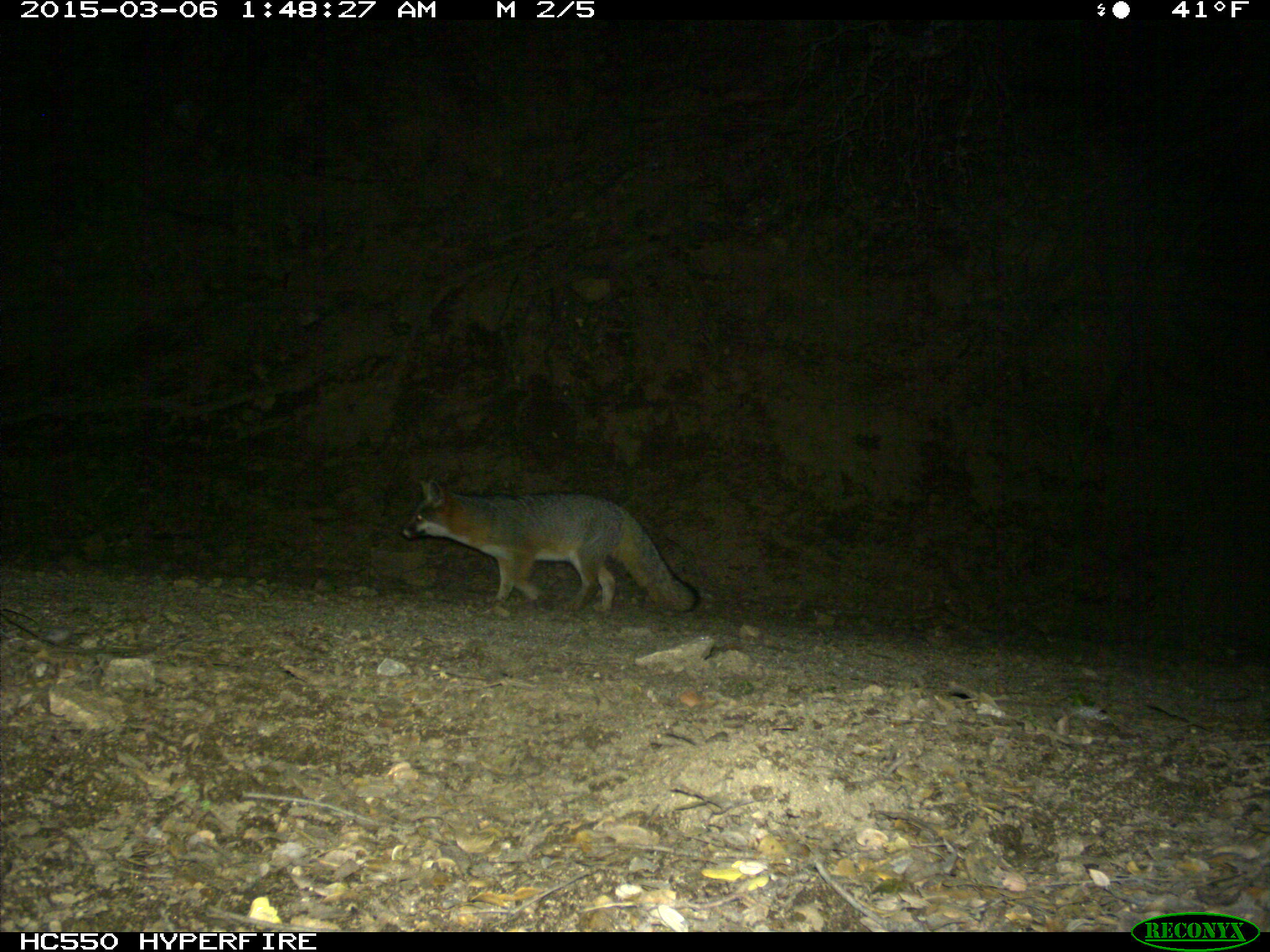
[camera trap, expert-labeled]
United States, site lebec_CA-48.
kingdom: Animalia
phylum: Chordata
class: Mammalia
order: Carnivora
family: Canidae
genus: Urocyon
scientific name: Urocyon cinereoargenteus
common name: gray fox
Urocyon cinereoargenteus (gray fox).